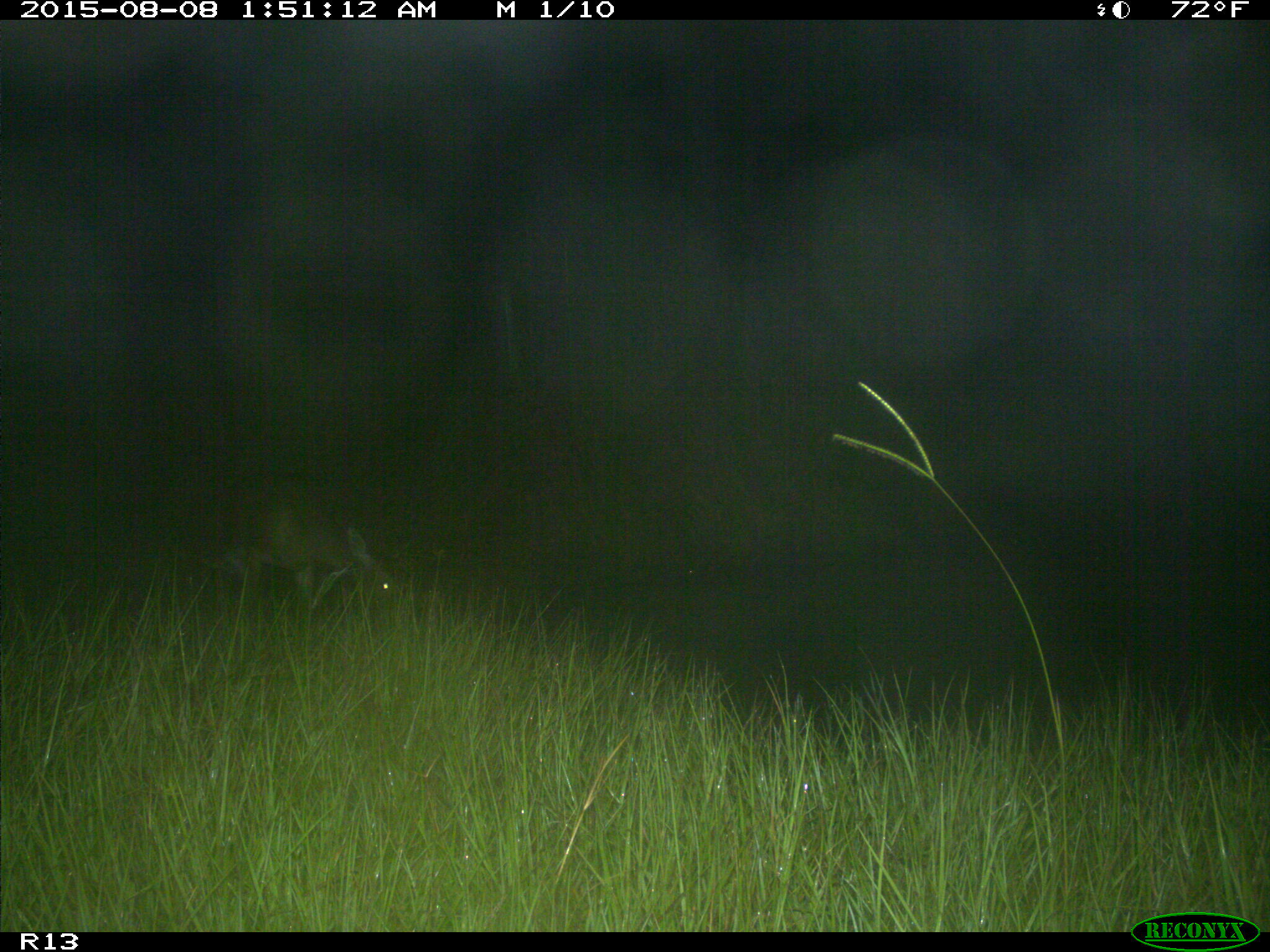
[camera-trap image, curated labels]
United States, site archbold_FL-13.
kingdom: Animalia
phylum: Chordata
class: Mammalia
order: Artiodactyla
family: Cervidae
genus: Odocoileus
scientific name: Odocoileus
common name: deer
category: unidentified deer